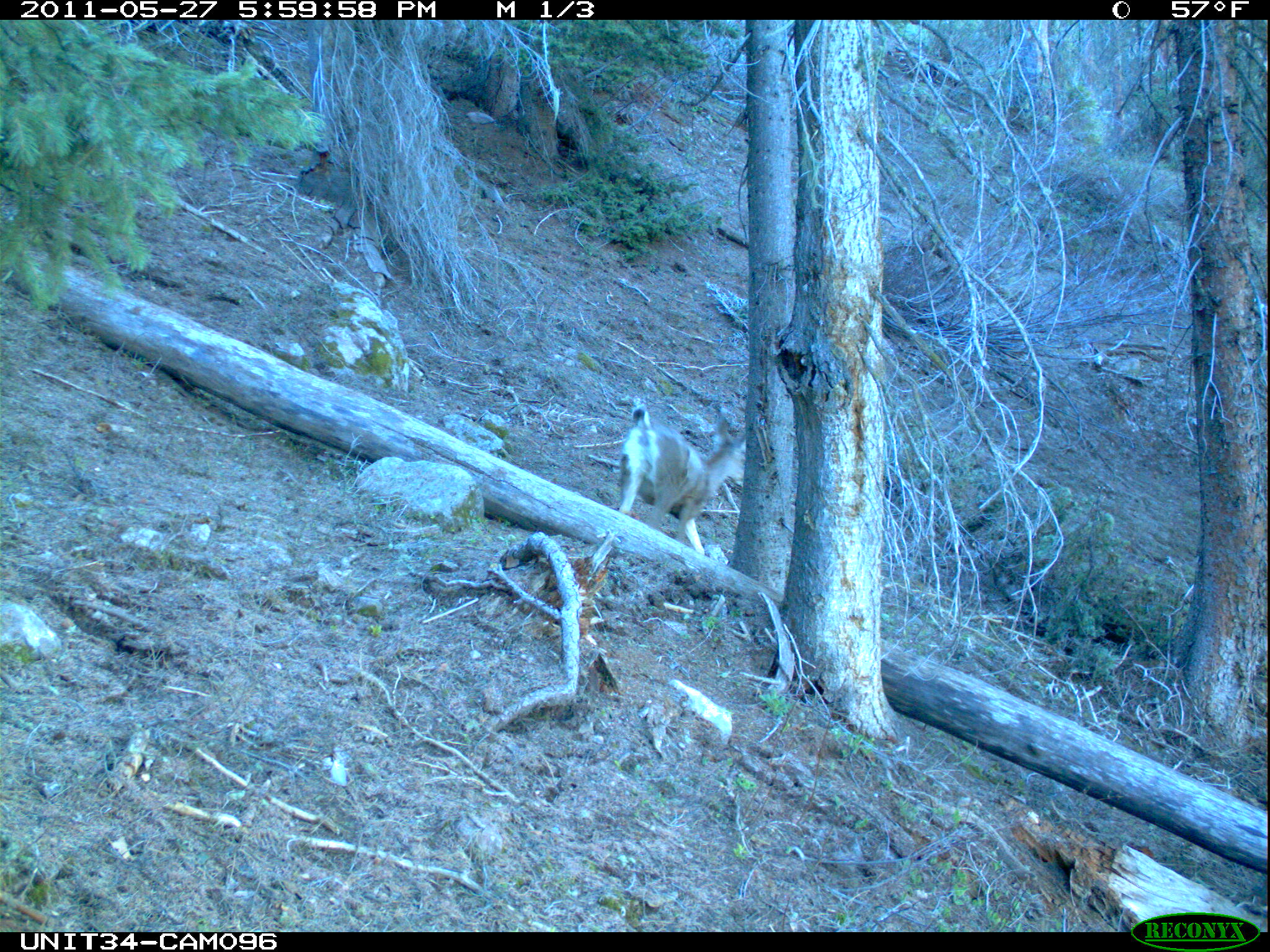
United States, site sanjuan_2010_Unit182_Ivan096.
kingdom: Animalia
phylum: Chordata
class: Mammalia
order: Artiodactyla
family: Cervidae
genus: Odocoileus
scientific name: Odocoileus hemionus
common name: mule deer